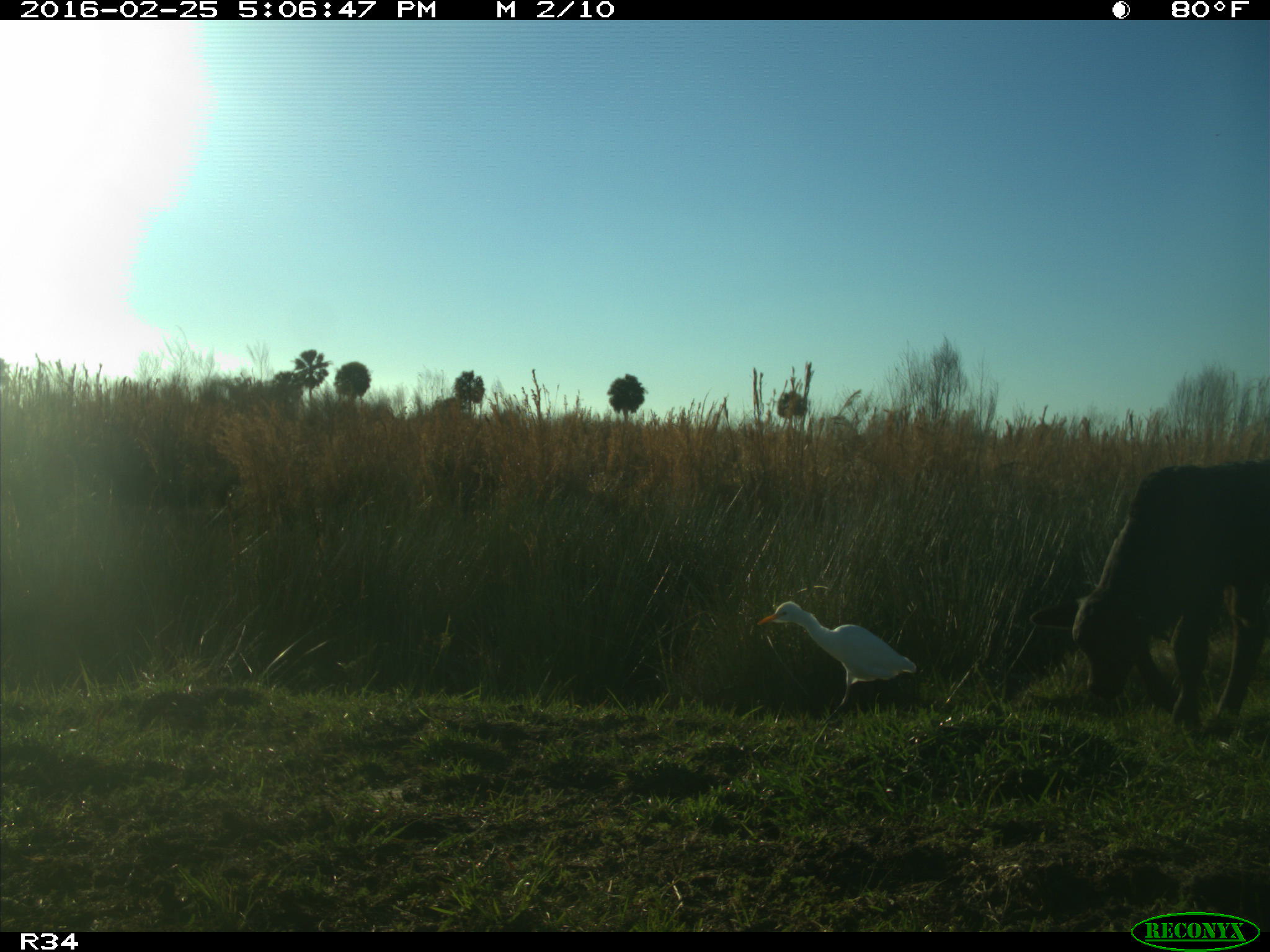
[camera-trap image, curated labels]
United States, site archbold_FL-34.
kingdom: Animalia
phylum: Chordata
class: Mammalia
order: Artiodactyla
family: Bovidae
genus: Bos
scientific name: Bos taurus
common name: domestic cow